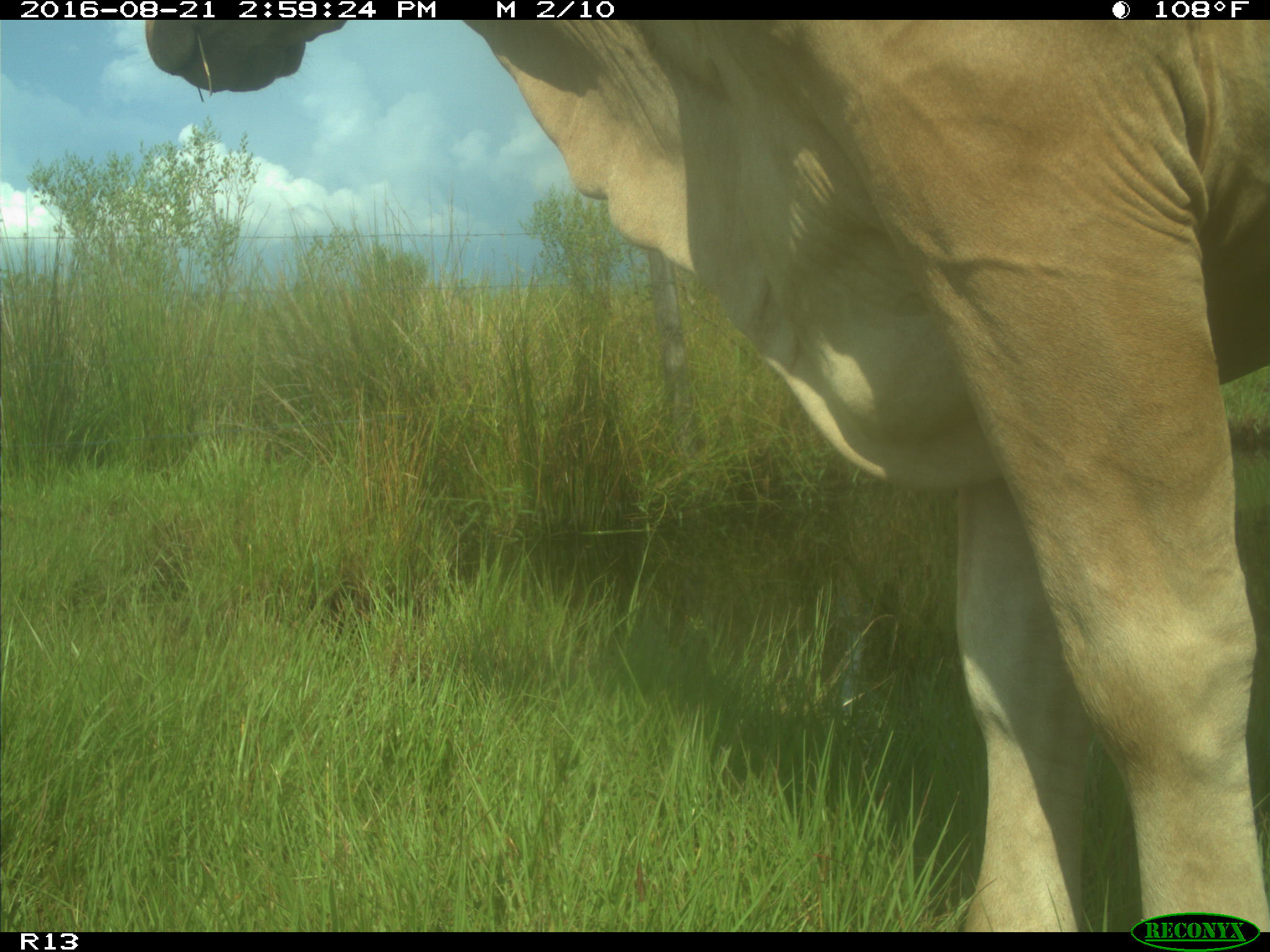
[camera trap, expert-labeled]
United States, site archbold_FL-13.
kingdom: Animalia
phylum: Chordata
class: Mammalia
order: Artiodactyla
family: Bovidae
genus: Bos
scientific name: Bos taurus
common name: domestic cow